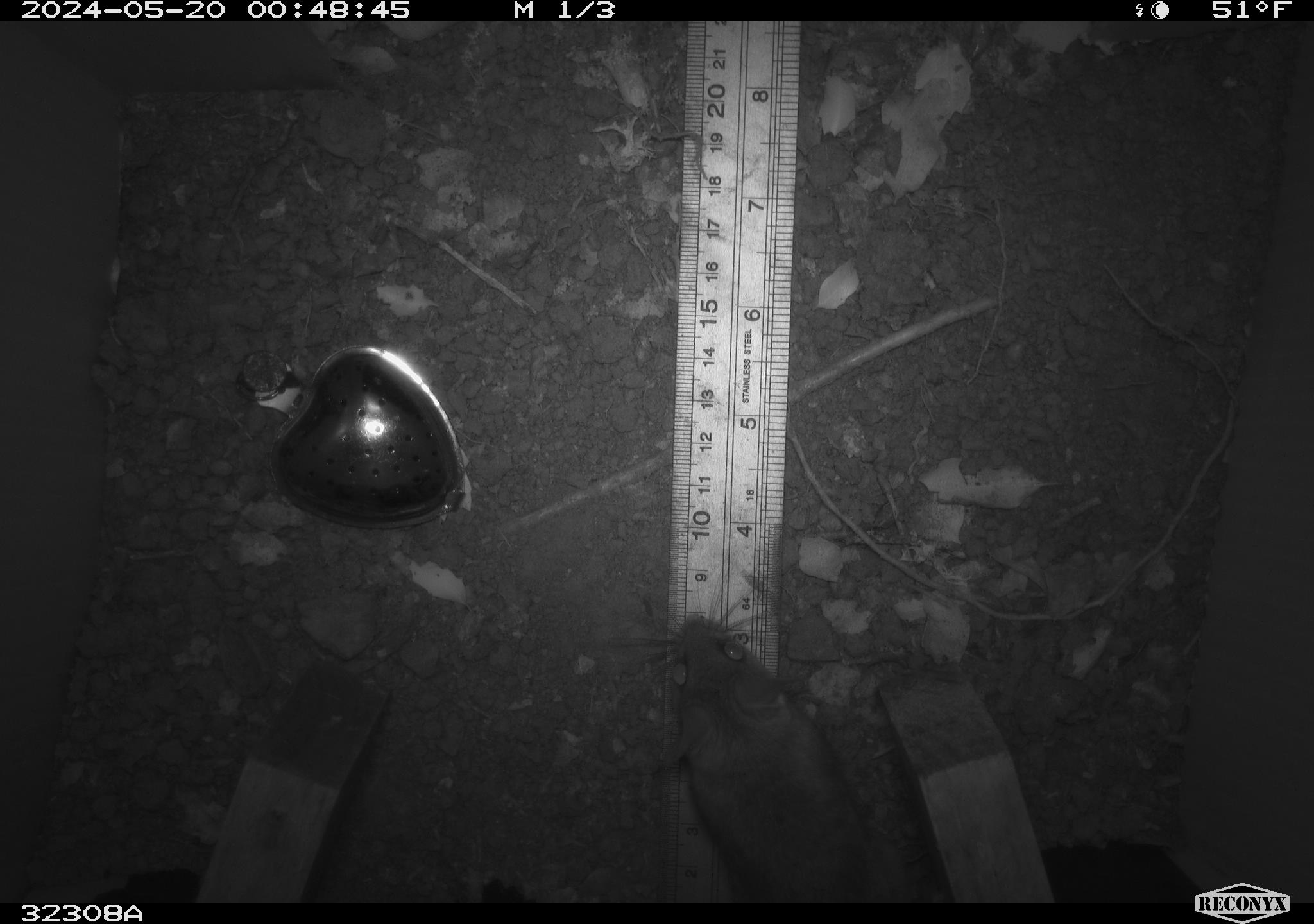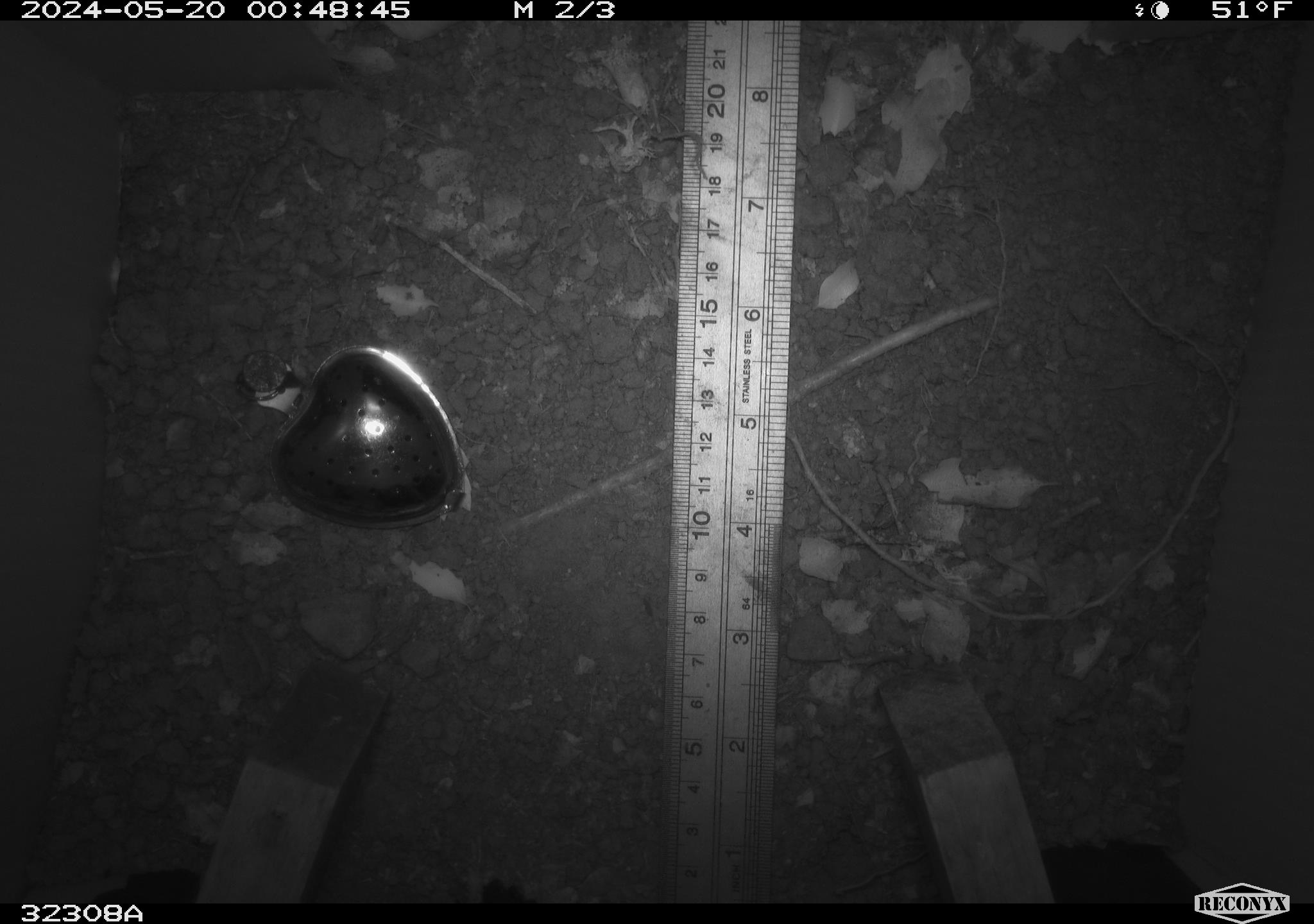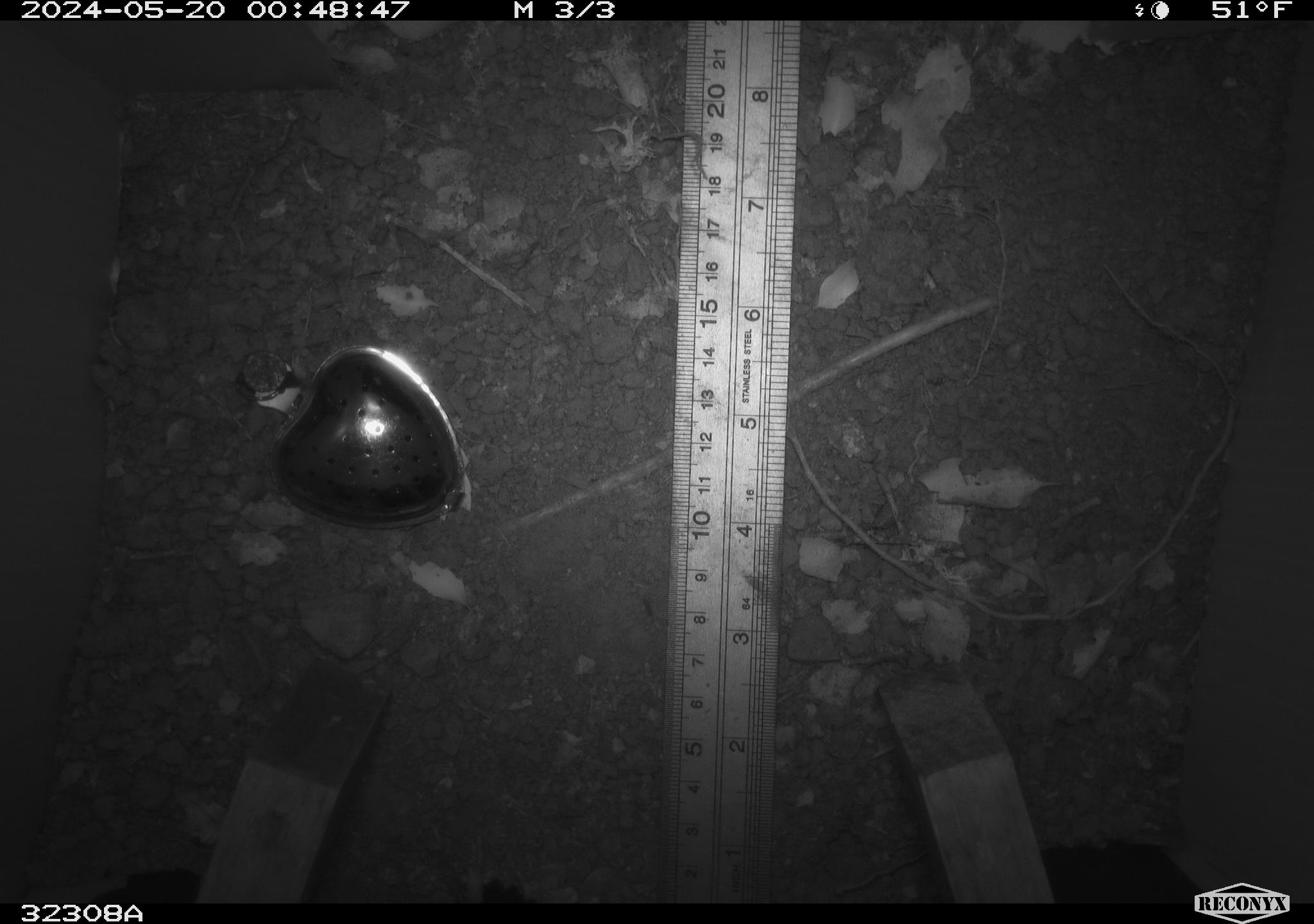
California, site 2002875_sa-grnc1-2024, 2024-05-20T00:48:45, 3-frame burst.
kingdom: Animalia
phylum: Chordata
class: Mammalia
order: Rodentia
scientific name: Rodentia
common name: rodent